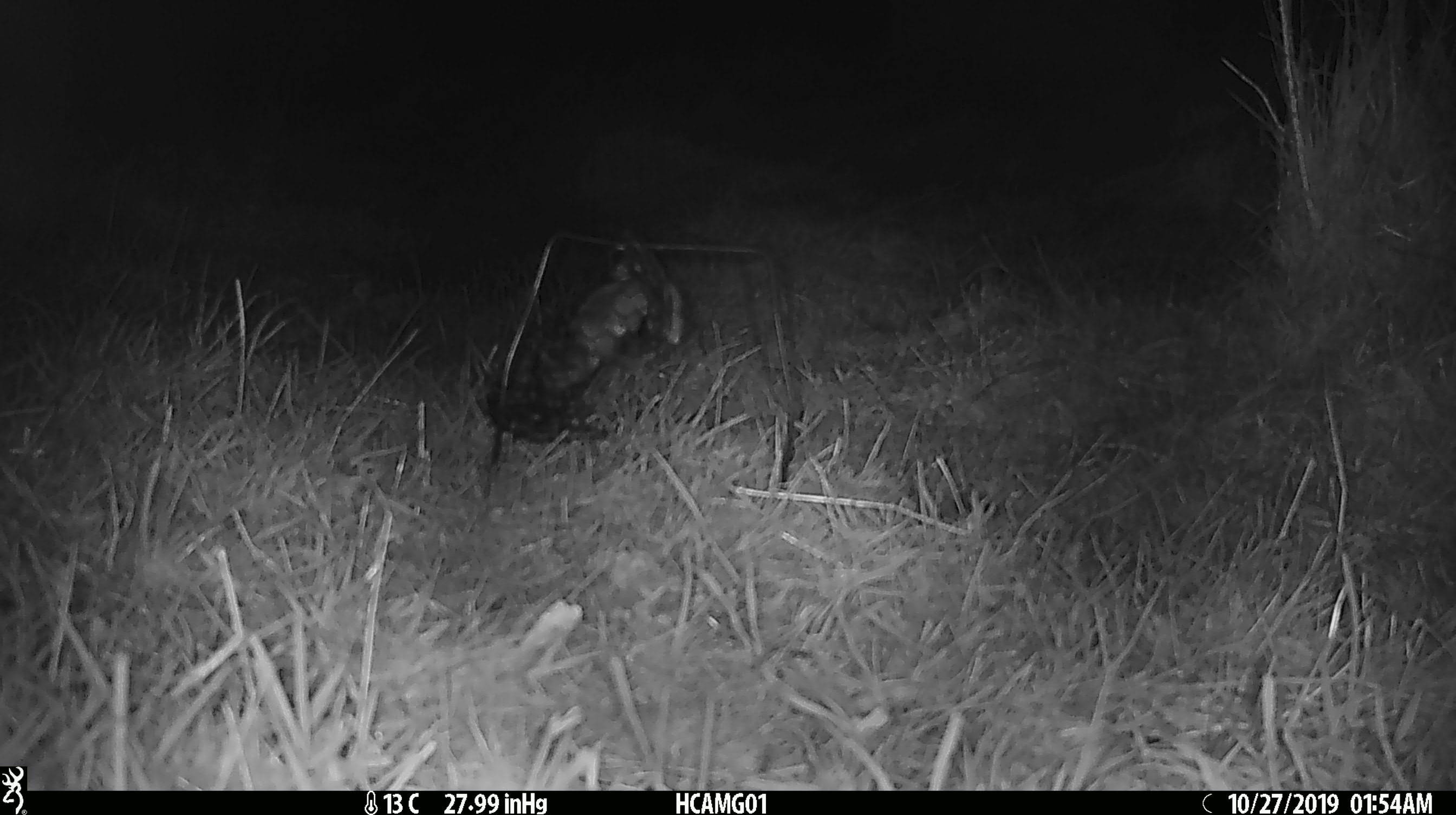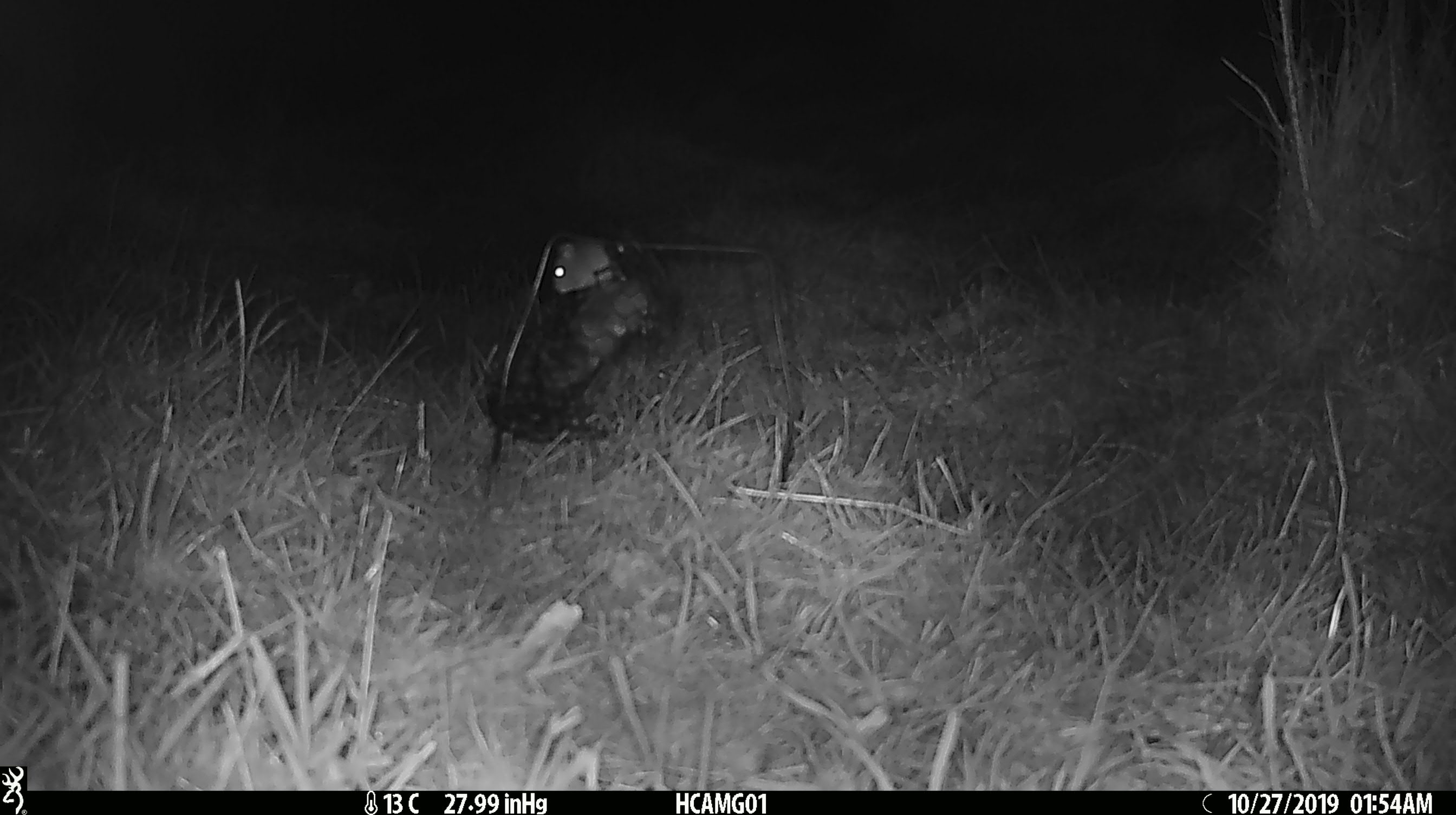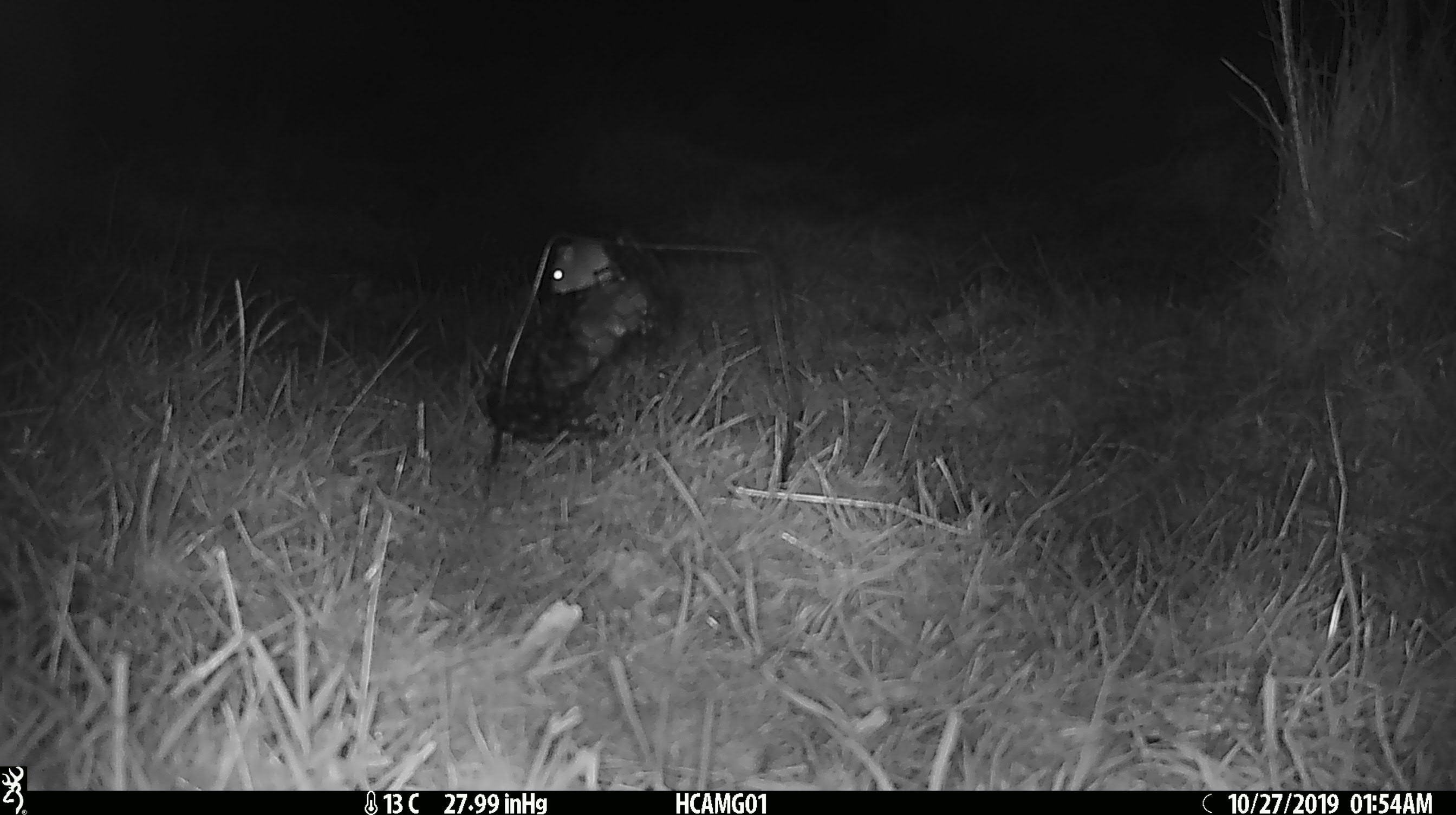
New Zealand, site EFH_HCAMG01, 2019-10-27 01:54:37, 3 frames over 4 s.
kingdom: Animalia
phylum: Chordata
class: Mammalia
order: Rodentia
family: Muridae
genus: Mus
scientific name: Mus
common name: mouse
Mouse (Mus).